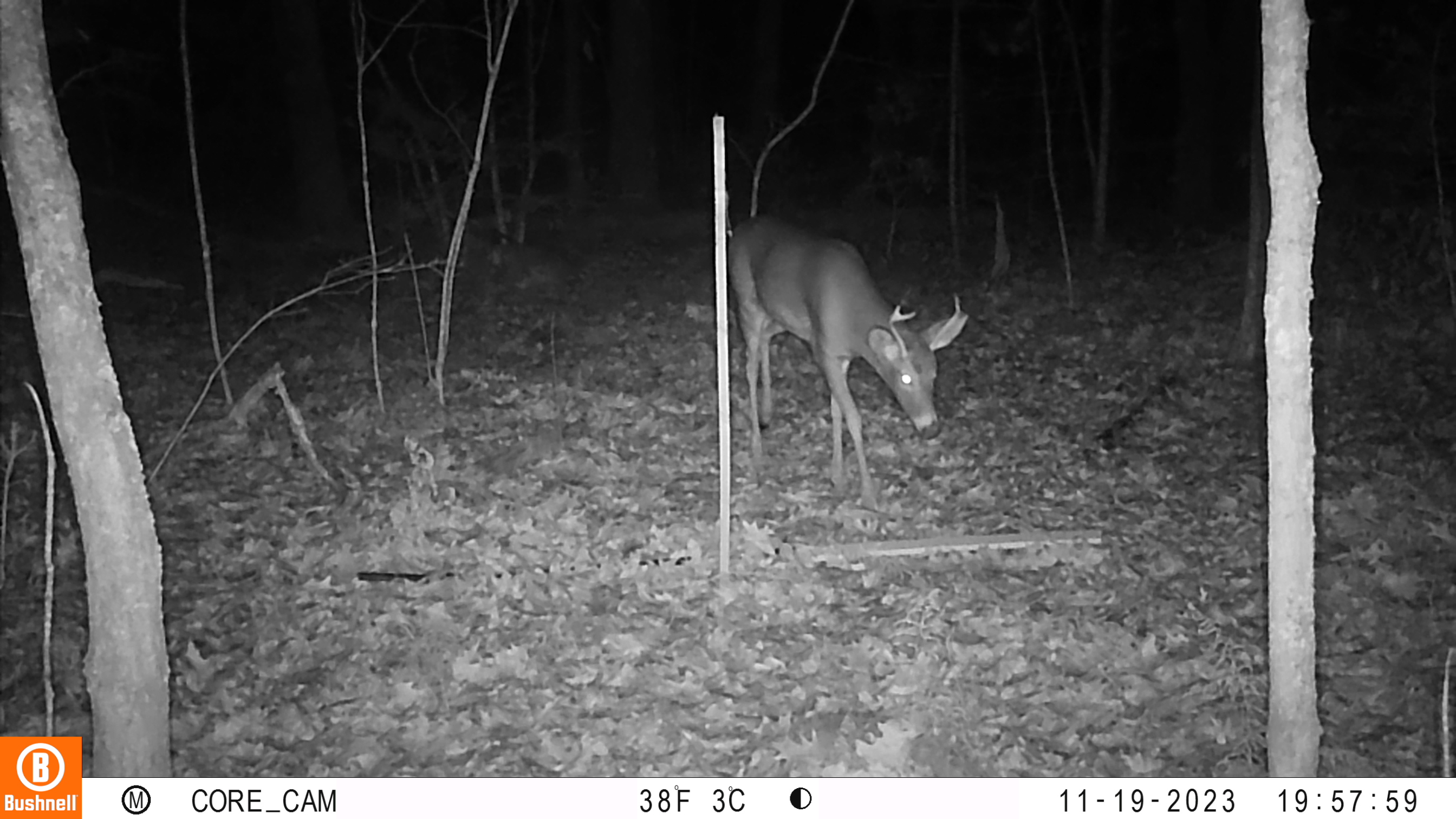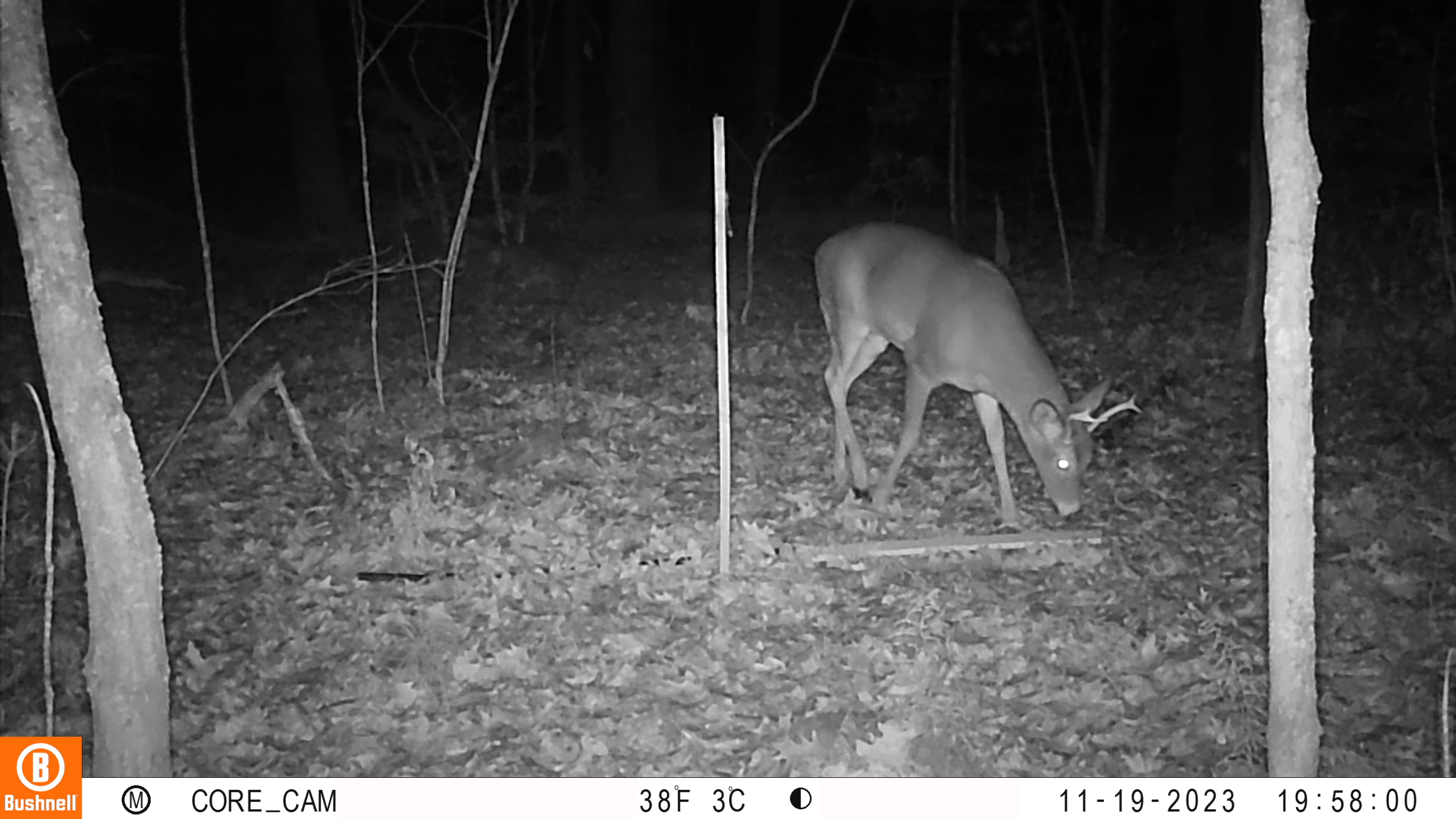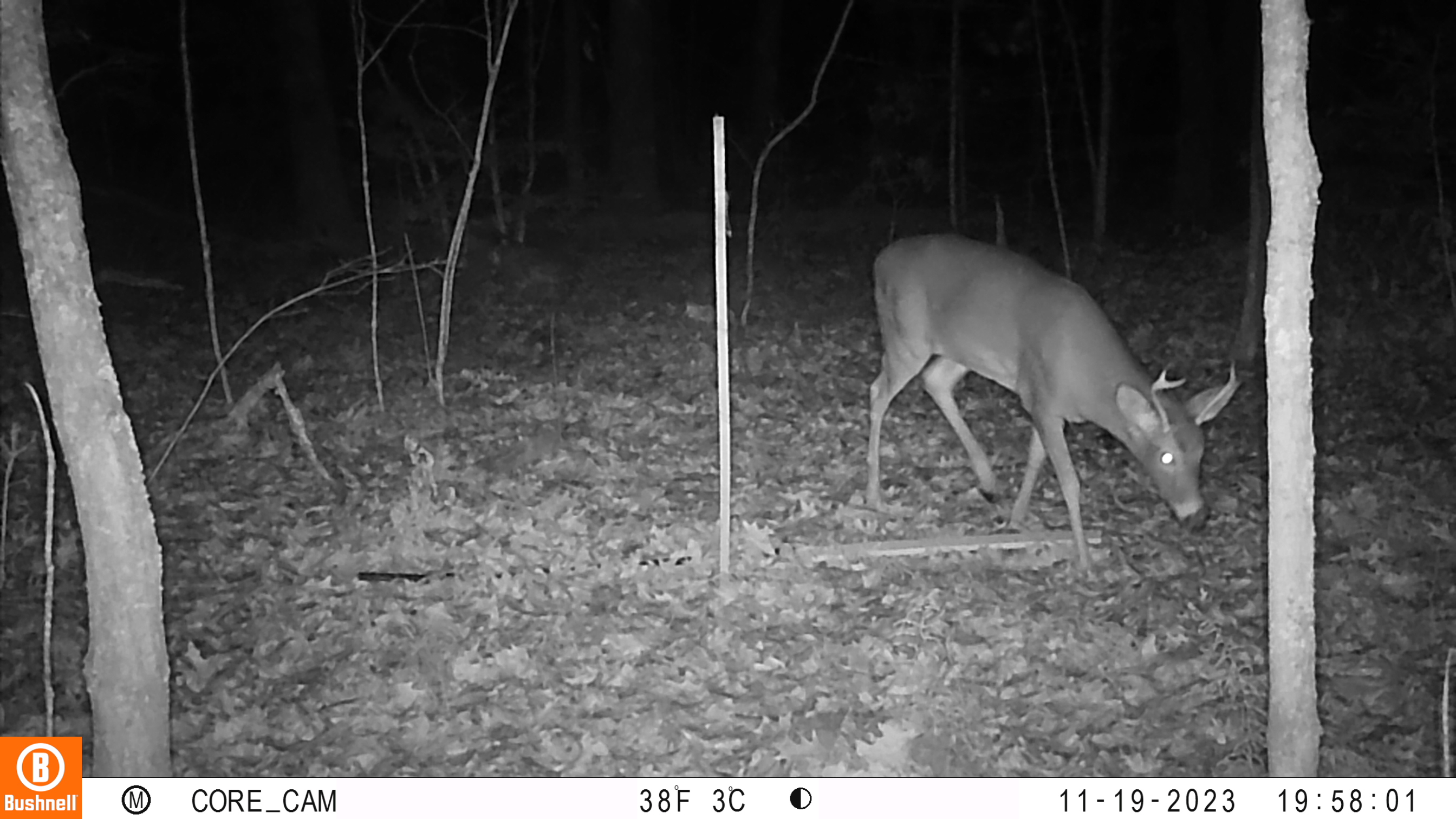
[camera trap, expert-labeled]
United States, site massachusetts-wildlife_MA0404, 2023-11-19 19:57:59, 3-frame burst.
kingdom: Animalia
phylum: Chordata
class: Mammalia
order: Artiodactyla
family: Cervidae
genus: Odocoileus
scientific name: Odocoileus virginianus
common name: white-tailed deer